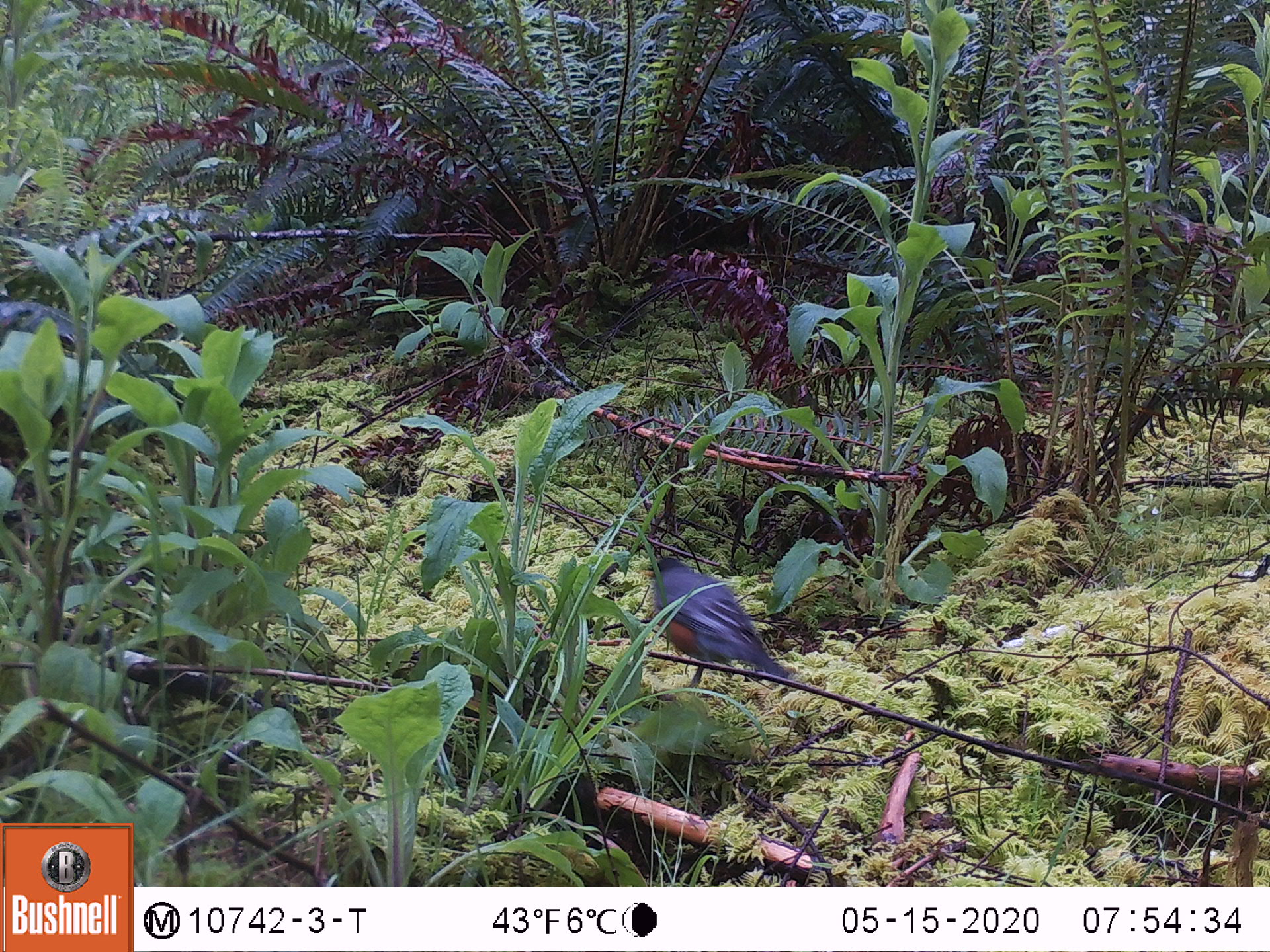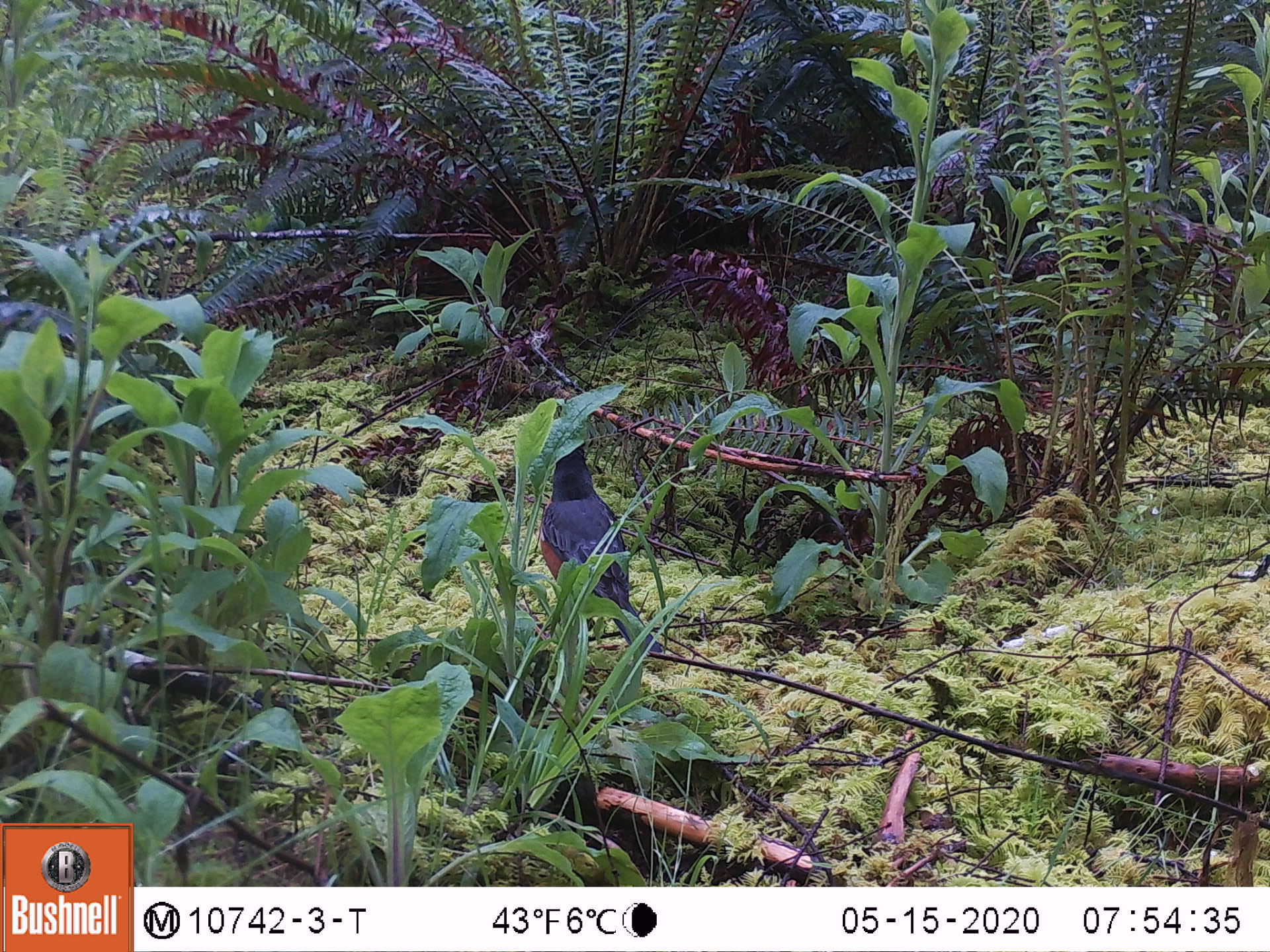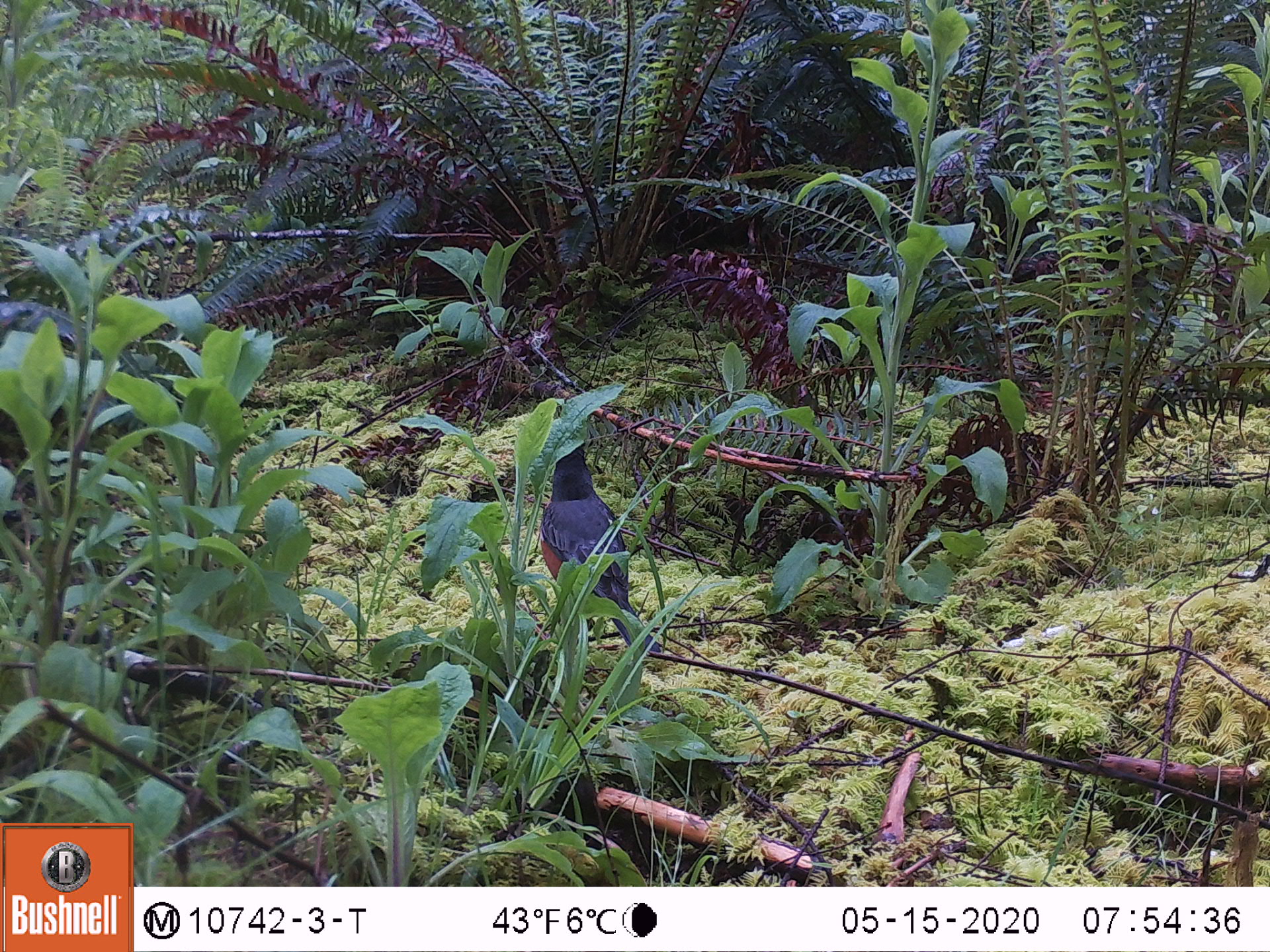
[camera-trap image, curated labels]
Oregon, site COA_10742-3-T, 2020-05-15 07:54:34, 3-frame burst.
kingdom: Animalia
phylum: Chordata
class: Aves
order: Passeriformes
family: Turdidae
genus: Turdus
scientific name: Turdus migratorius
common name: american robin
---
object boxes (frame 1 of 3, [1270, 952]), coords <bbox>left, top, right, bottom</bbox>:
american robin: <bbox>632, 537, 825, 710</bbox>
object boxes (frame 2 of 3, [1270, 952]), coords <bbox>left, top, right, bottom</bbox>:
american robin: <bbox>533, 428, 683, 674</bbox>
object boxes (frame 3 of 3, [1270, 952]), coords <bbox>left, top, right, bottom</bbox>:
american robin: <bbox>533, 428, 680, 683</bbox>